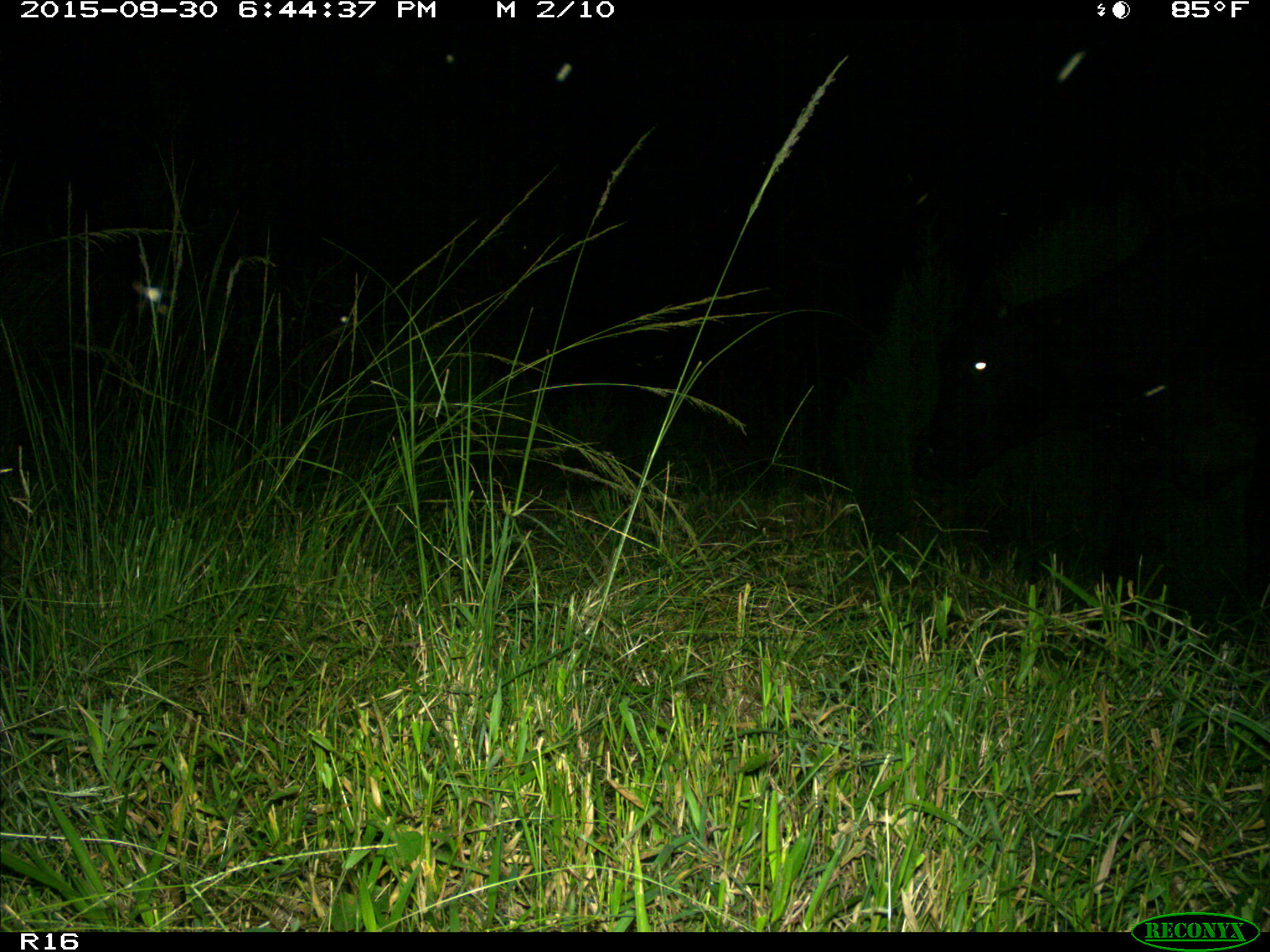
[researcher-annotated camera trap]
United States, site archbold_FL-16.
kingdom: Animalia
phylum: Chordata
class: Mammalia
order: Artiodactyla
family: Bovidae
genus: Bos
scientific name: Bos taurus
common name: domestic cow